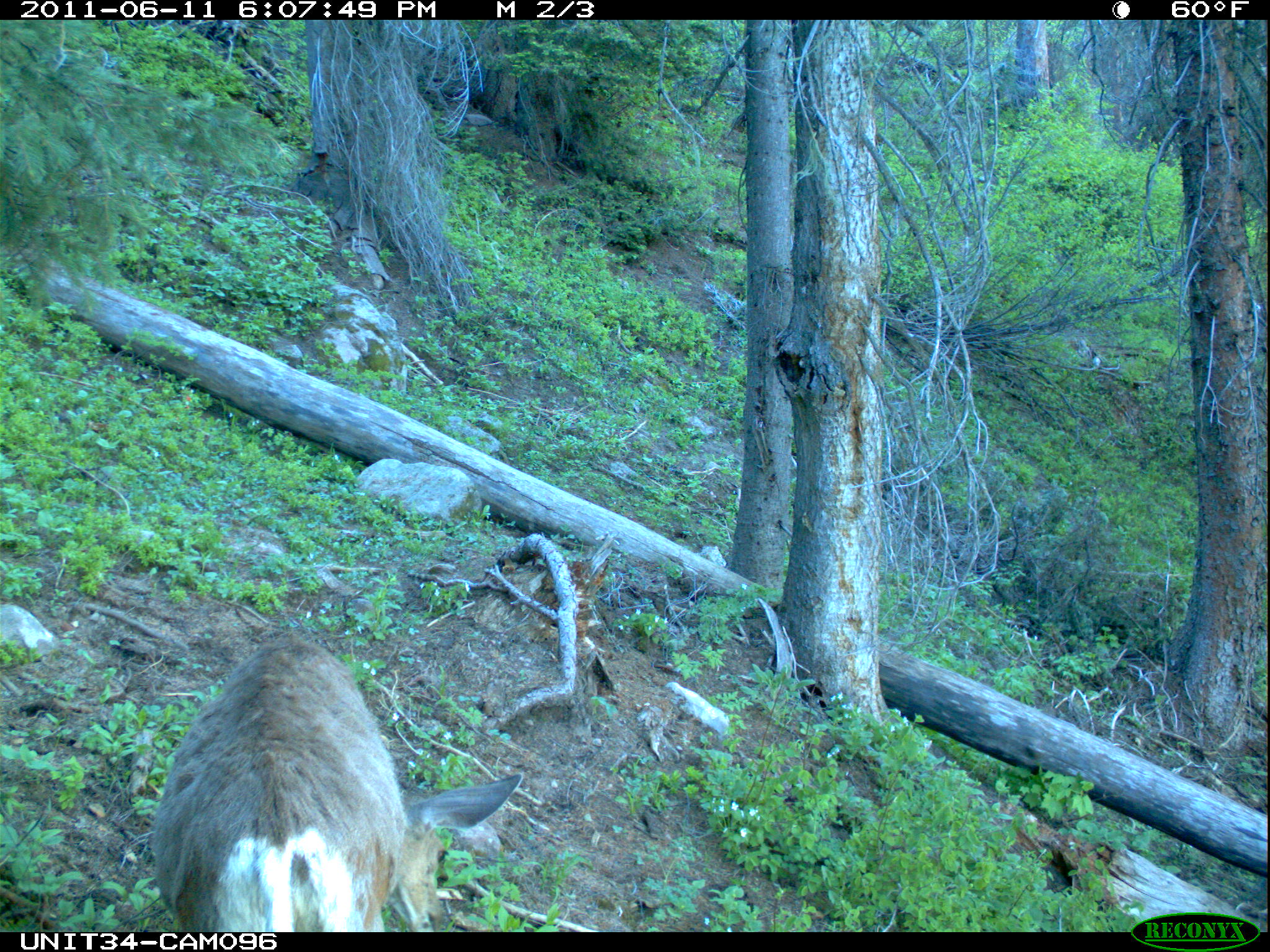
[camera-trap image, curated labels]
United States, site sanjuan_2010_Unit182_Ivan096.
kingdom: Animalia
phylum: Chordata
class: Mammalia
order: Artiodactyla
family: Cervidae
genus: Odocoileus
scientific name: Odocoileus hemionus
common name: mule deer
Odocoileus hemionus (mule deer).